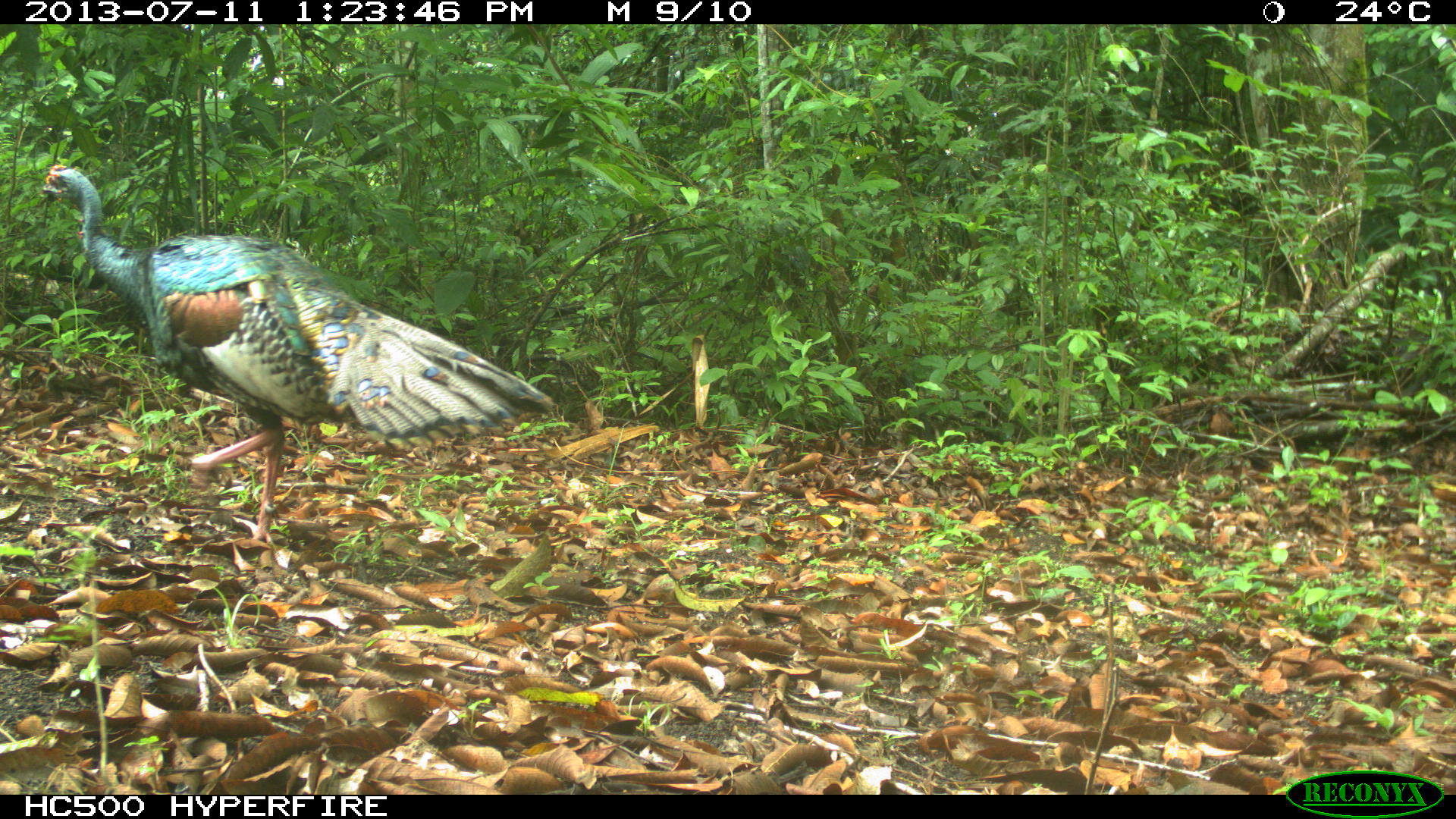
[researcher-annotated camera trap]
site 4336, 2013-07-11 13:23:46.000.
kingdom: Animalia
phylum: Chordata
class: Aves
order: Galliformes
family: Phasianidae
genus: Meleagris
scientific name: Meleagris ocellata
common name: ocellated turkey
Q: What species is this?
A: Meleagris ocellata (ocellated turkey).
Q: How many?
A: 1.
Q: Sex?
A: Male.